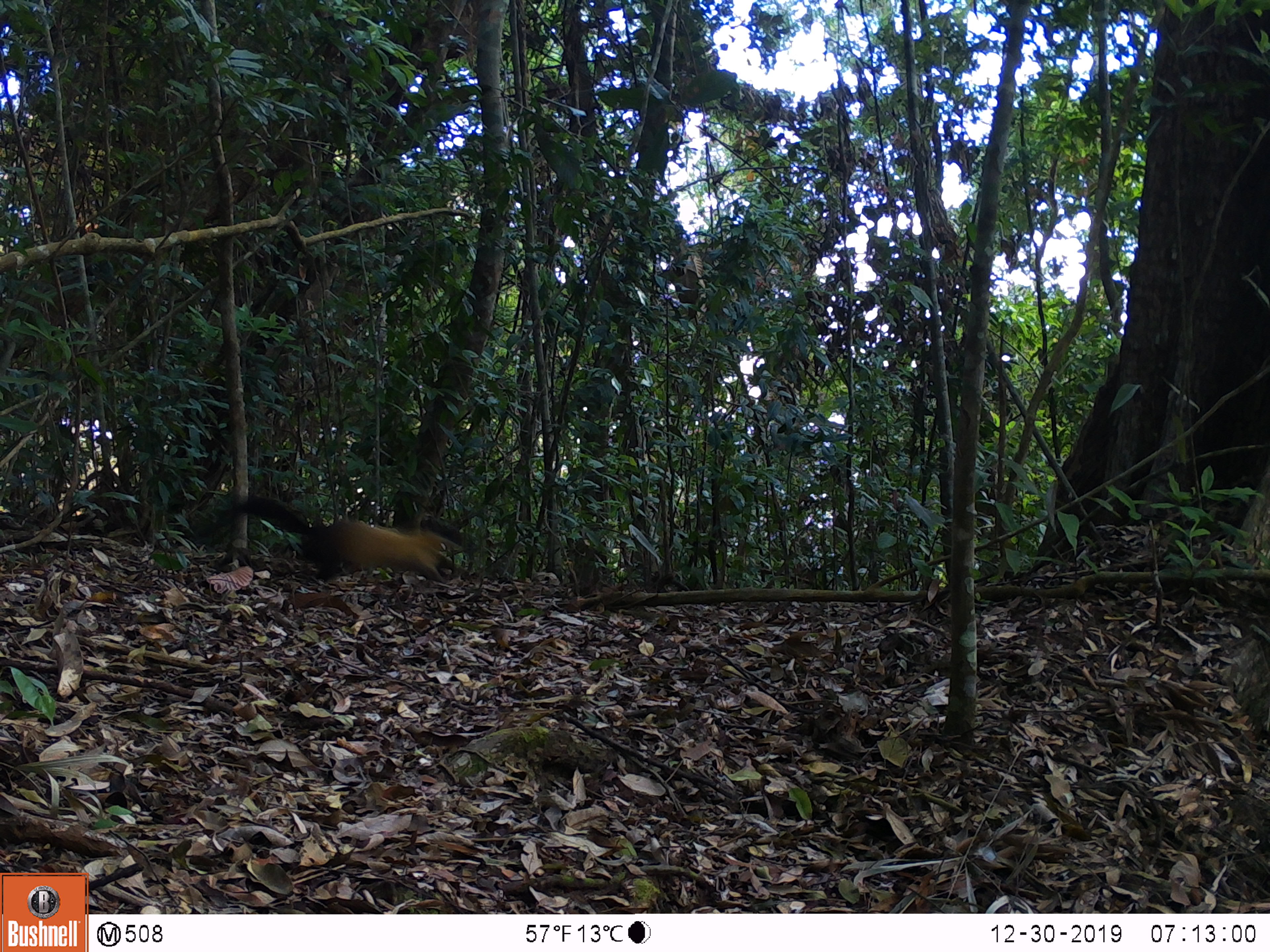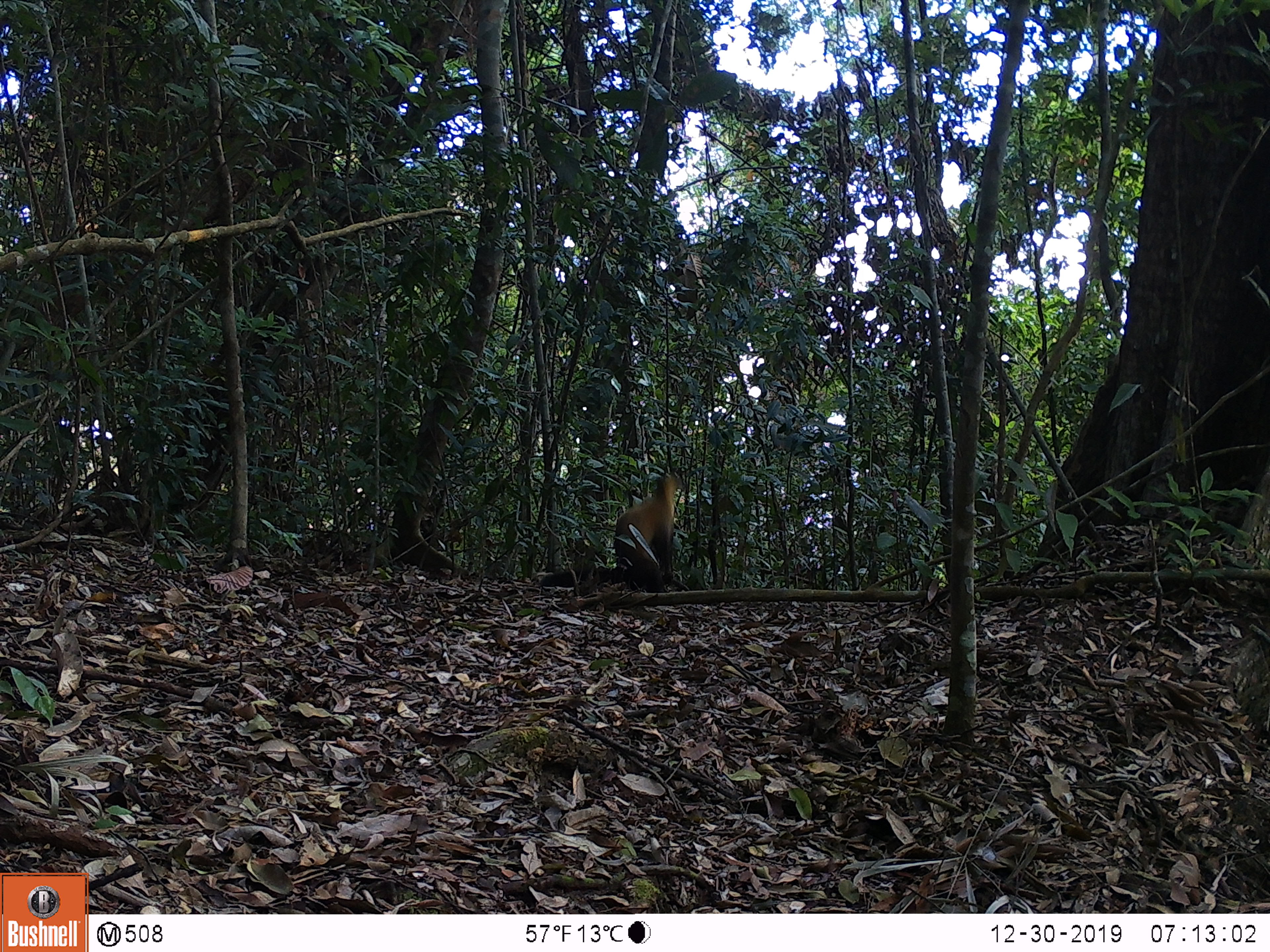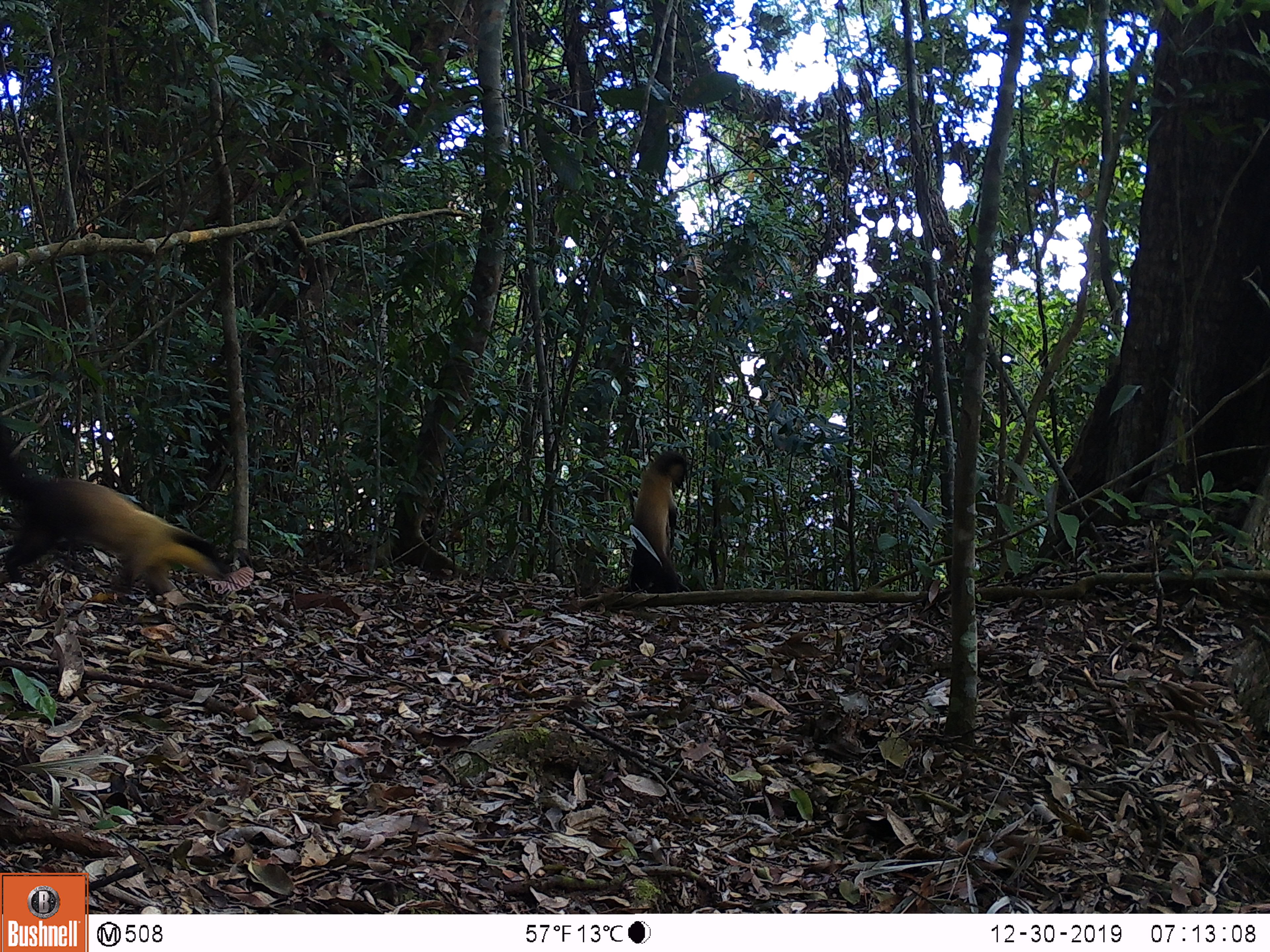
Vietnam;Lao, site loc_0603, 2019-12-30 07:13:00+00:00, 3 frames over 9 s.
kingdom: Animalia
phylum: Chordata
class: Mammalia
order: Carnivora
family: Mustelidae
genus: Martes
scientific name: Martes flavigula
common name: yellow-throated marten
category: yellow throated marten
Yellow throated marten (yellow-throated marten) (Martes flavigula). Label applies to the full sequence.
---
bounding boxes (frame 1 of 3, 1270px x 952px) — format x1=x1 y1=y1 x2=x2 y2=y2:
yellow throated marten: x1=230 y1=496 x2=463 y2=582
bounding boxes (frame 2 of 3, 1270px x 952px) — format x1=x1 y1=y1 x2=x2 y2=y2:
yellow throated marten: x1=540 y1=470 x2=680 y2=593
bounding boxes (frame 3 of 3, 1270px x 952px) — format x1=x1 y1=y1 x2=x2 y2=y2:
yellow throated marten: x1=0 y1=427 x2=230 y2=595; x1=629 y1=452 x2=687 y2=593